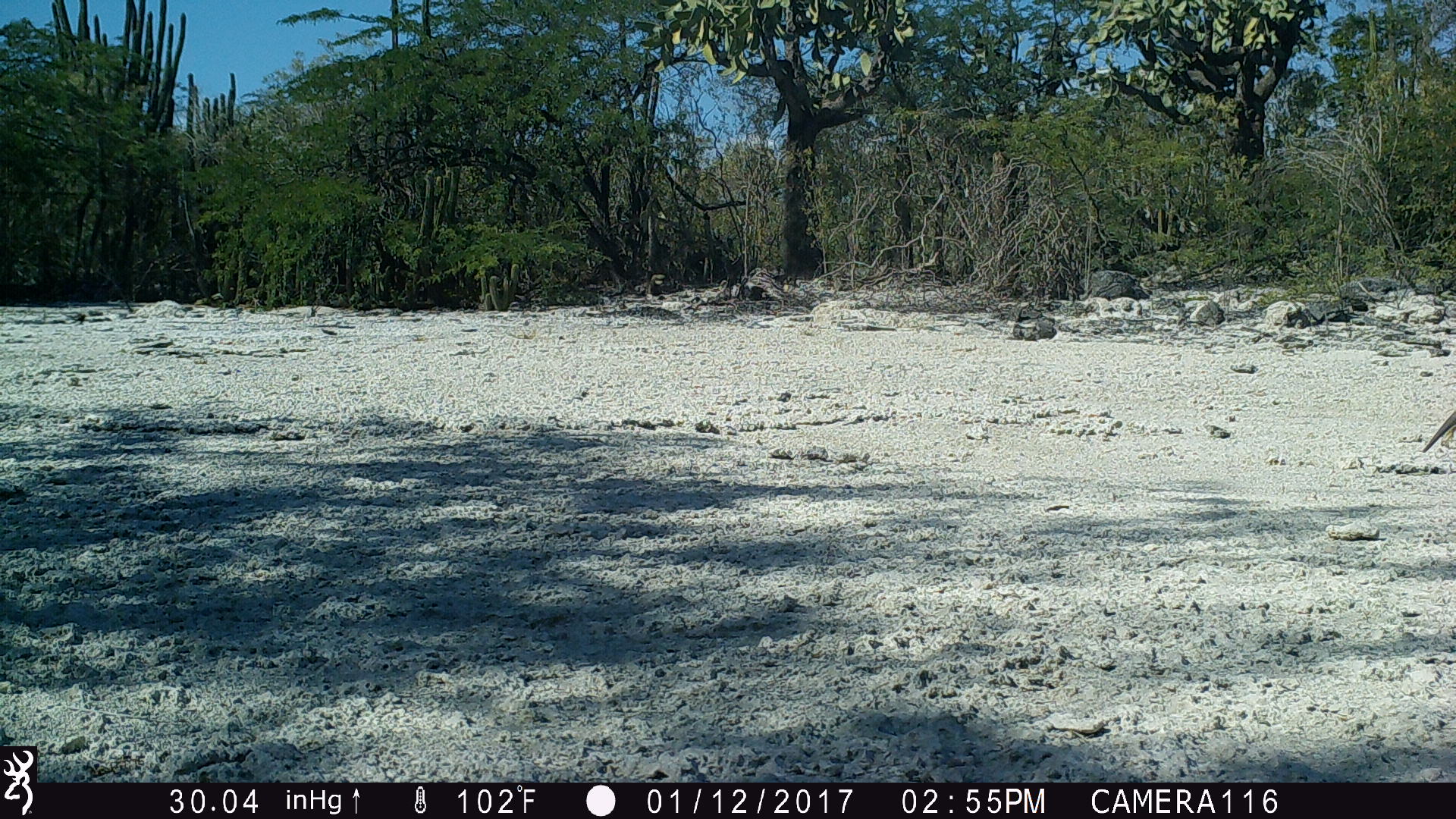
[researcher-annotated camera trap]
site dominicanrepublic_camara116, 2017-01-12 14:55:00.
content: unidentified animal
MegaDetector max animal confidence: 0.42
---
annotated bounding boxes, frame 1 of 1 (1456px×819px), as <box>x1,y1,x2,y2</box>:
unknown: <box>1417,410,1456,456</box>